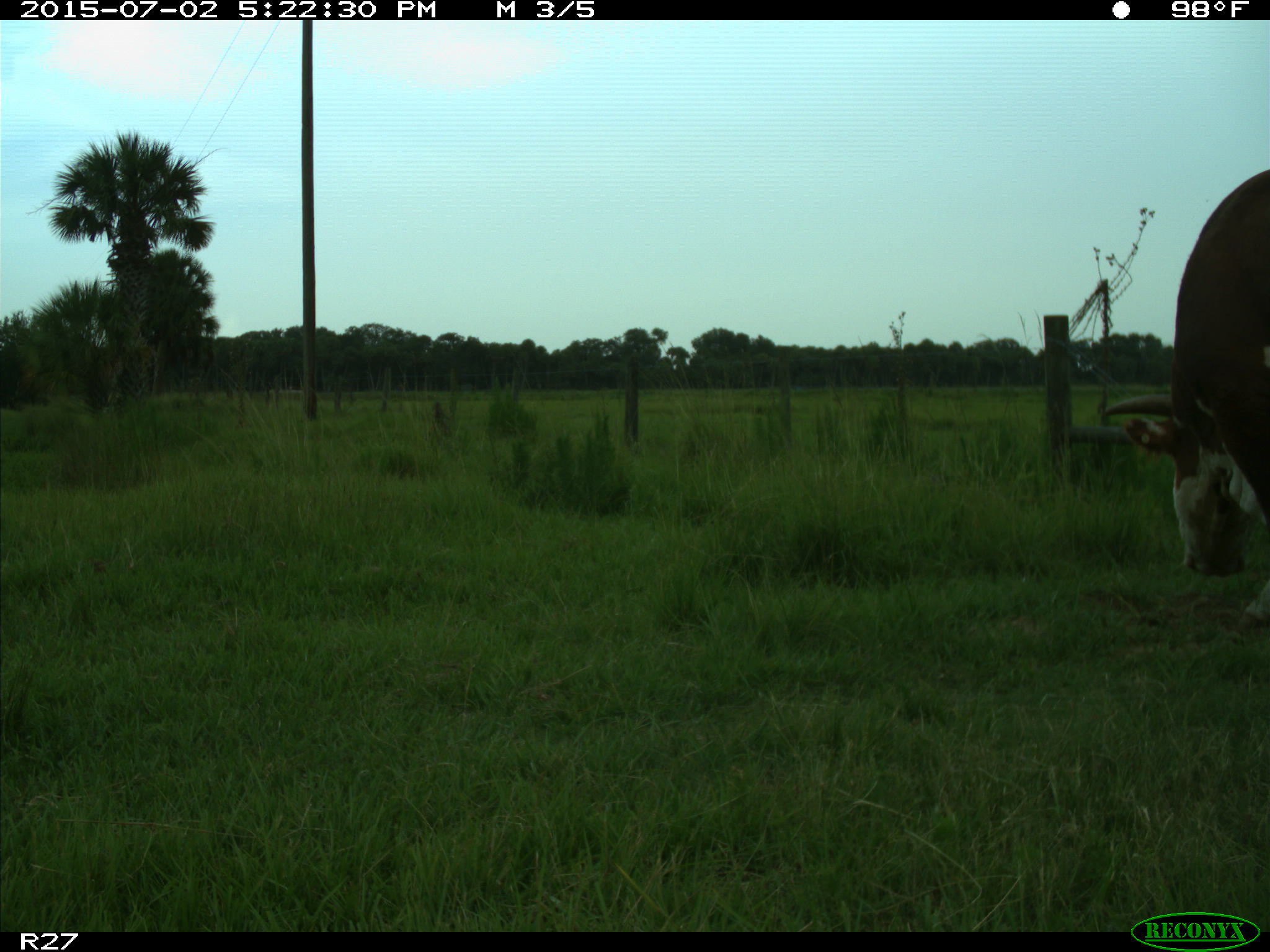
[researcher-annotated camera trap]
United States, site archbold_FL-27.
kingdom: Animalia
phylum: Chordata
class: Mammalia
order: Artiodactyla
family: Bovidae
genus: Bos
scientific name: Bos taurus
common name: domestic cow